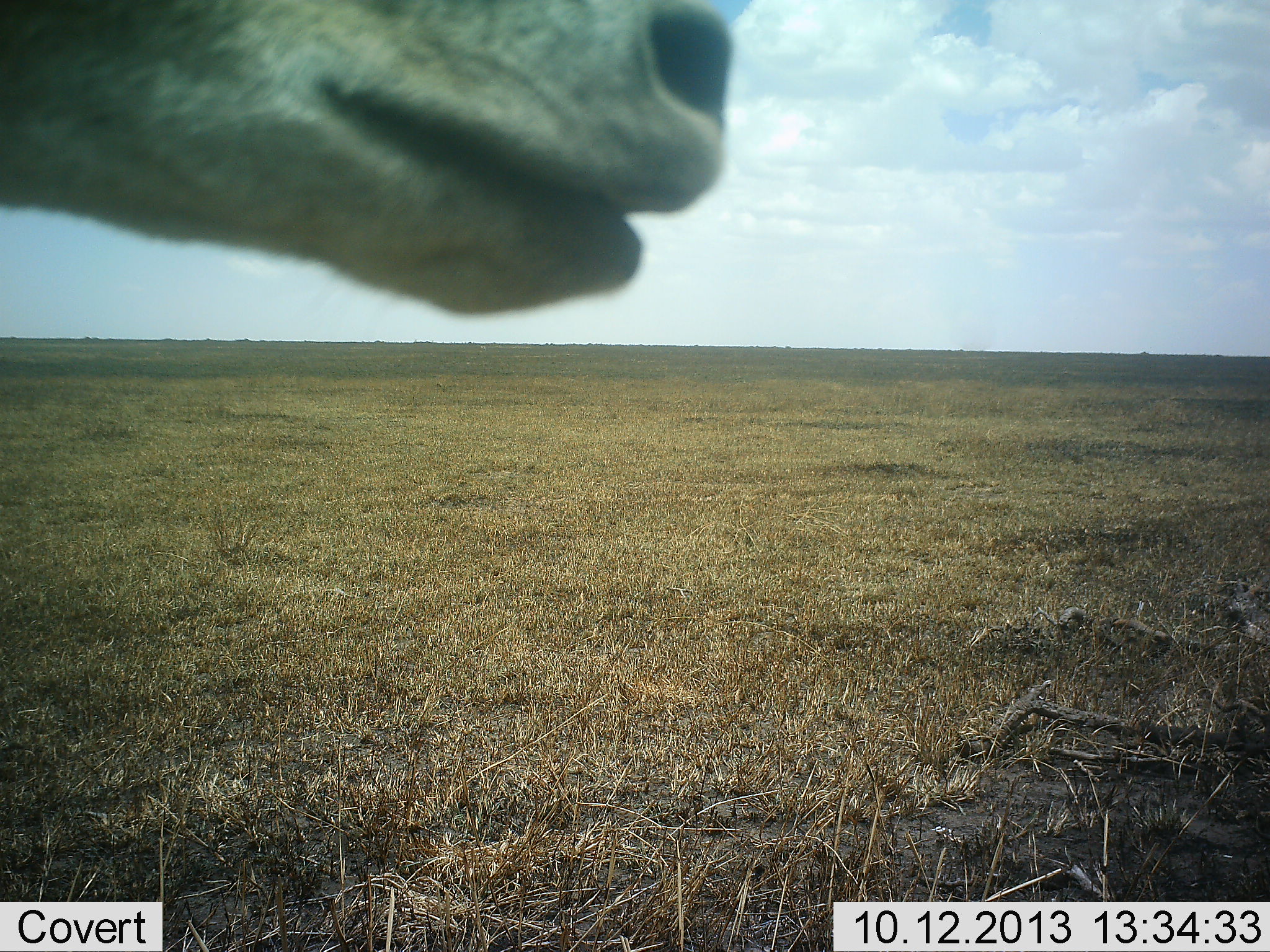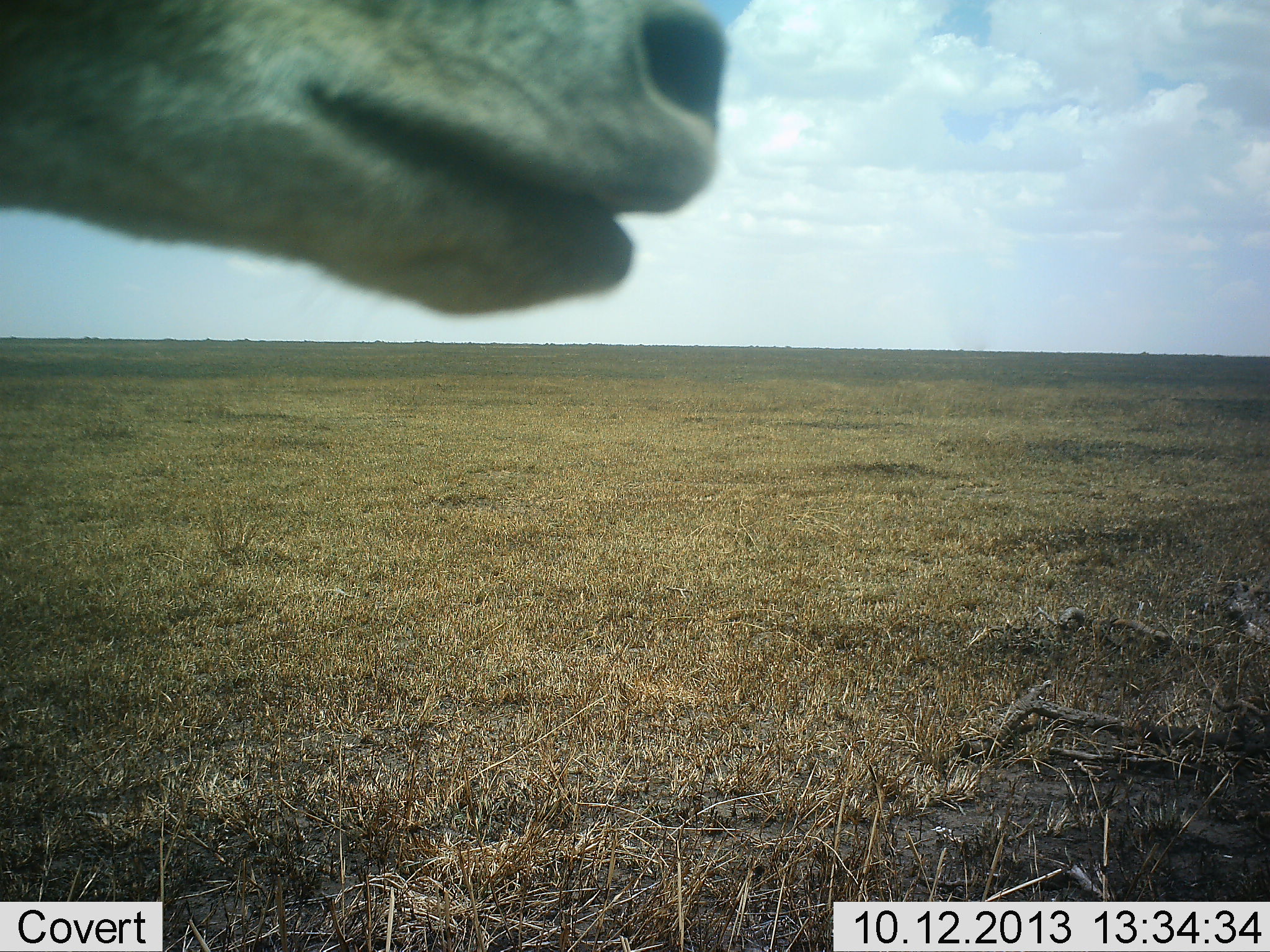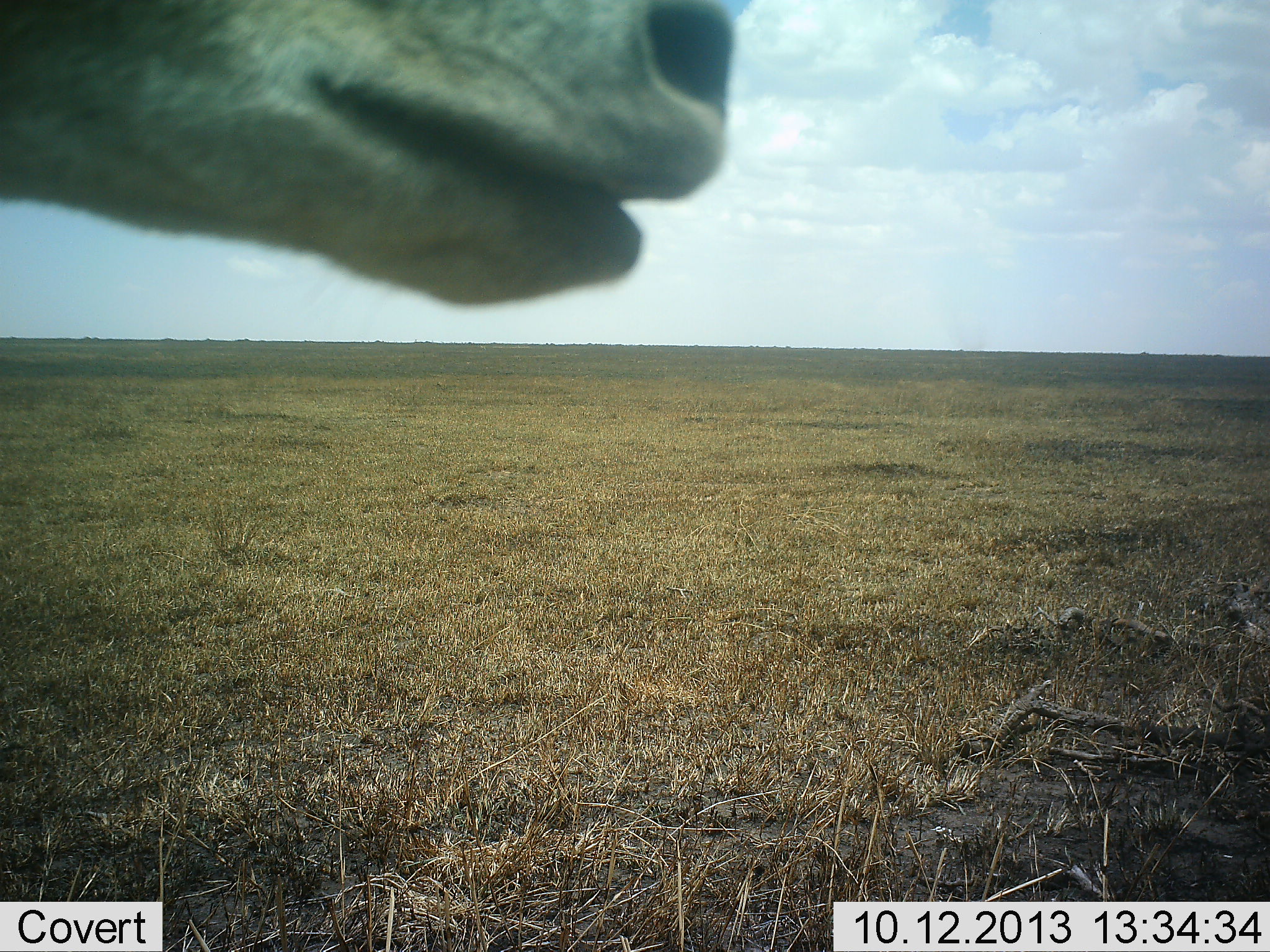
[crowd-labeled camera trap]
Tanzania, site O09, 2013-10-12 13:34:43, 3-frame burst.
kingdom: Animalia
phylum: Chordata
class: Mammalia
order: Artiodactyla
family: Bovidae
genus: Eudorcas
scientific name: Eudorcas thomsonii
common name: thomson's gazelle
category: gazellethomsons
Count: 1.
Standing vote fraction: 100%.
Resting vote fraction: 0%.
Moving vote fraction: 0%.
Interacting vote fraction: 0%.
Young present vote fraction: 20%.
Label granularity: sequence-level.